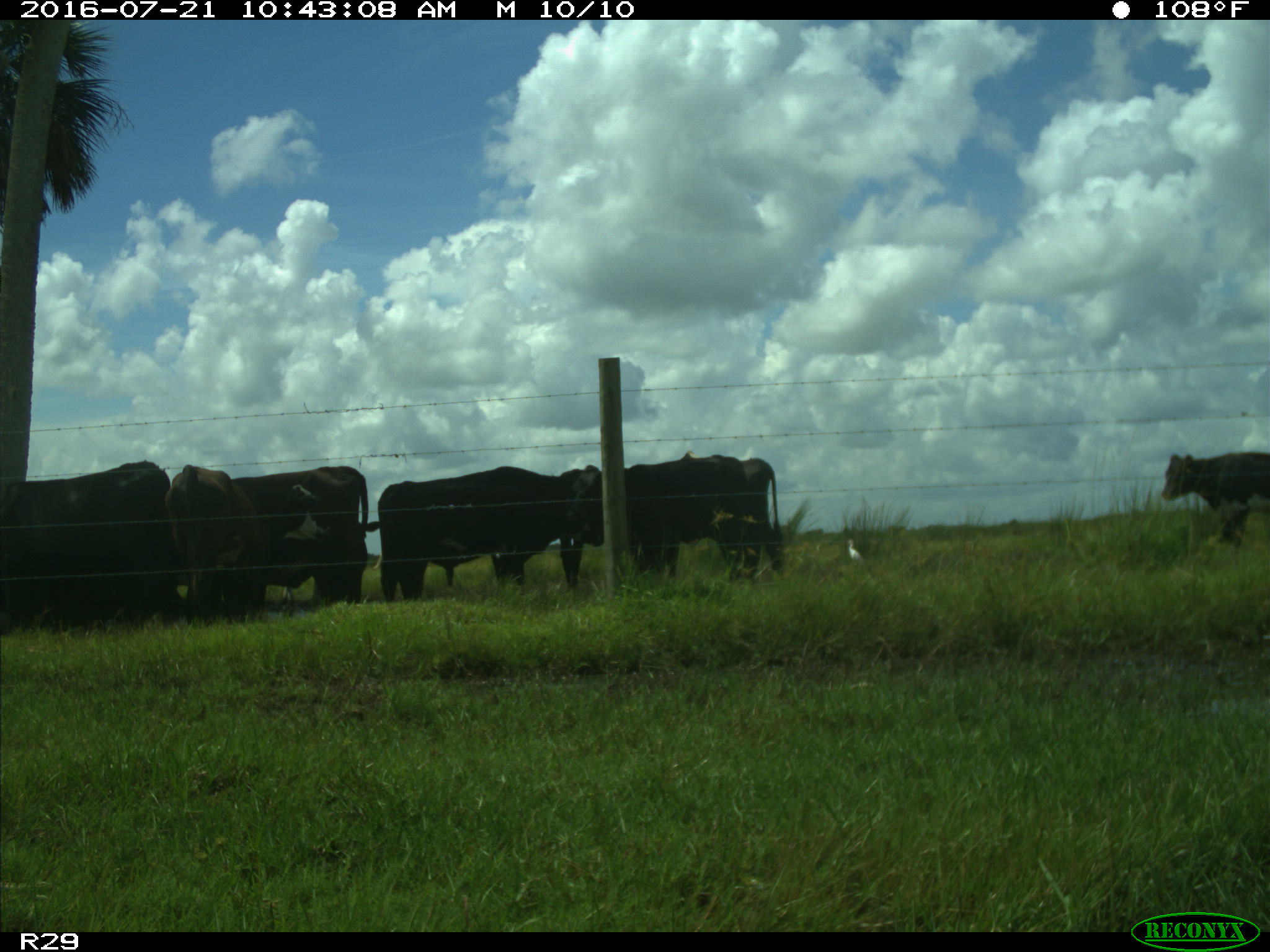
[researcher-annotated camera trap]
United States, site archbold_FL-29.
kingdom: Animalia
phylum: Chordata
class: Mammalia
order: Artiodactyla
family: Bovidae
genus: Bos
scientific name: Bos taurus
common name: domestic cow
Bos taurus (domestic cow).